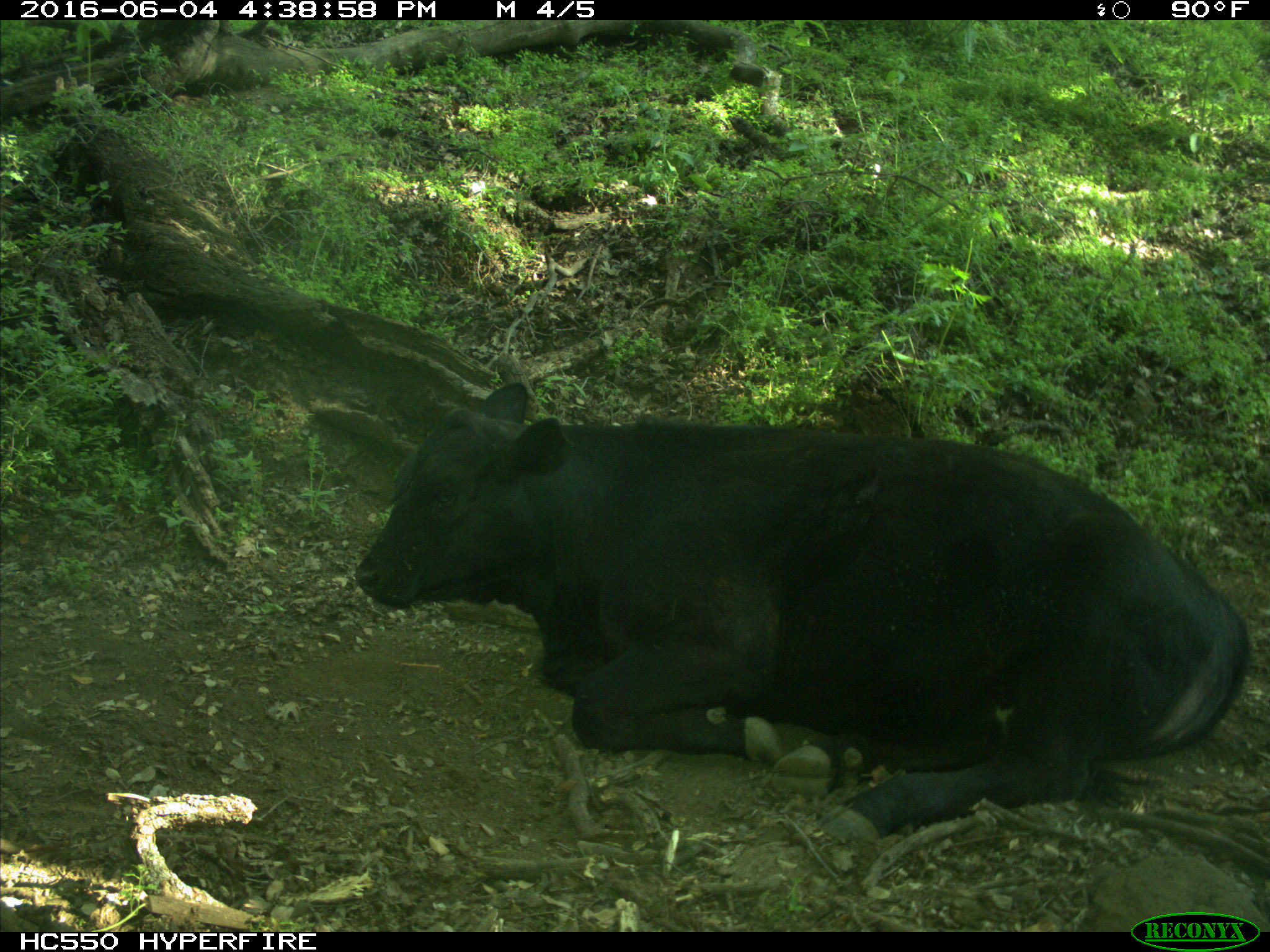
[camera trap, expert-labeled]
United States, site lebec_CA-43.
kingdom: Animalia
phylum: Chordata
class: Mammalia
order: Artiodactyla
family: Bovidae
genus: Bos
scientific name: Bos taurus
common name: domestic cow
Bos taurus (domestic cow).